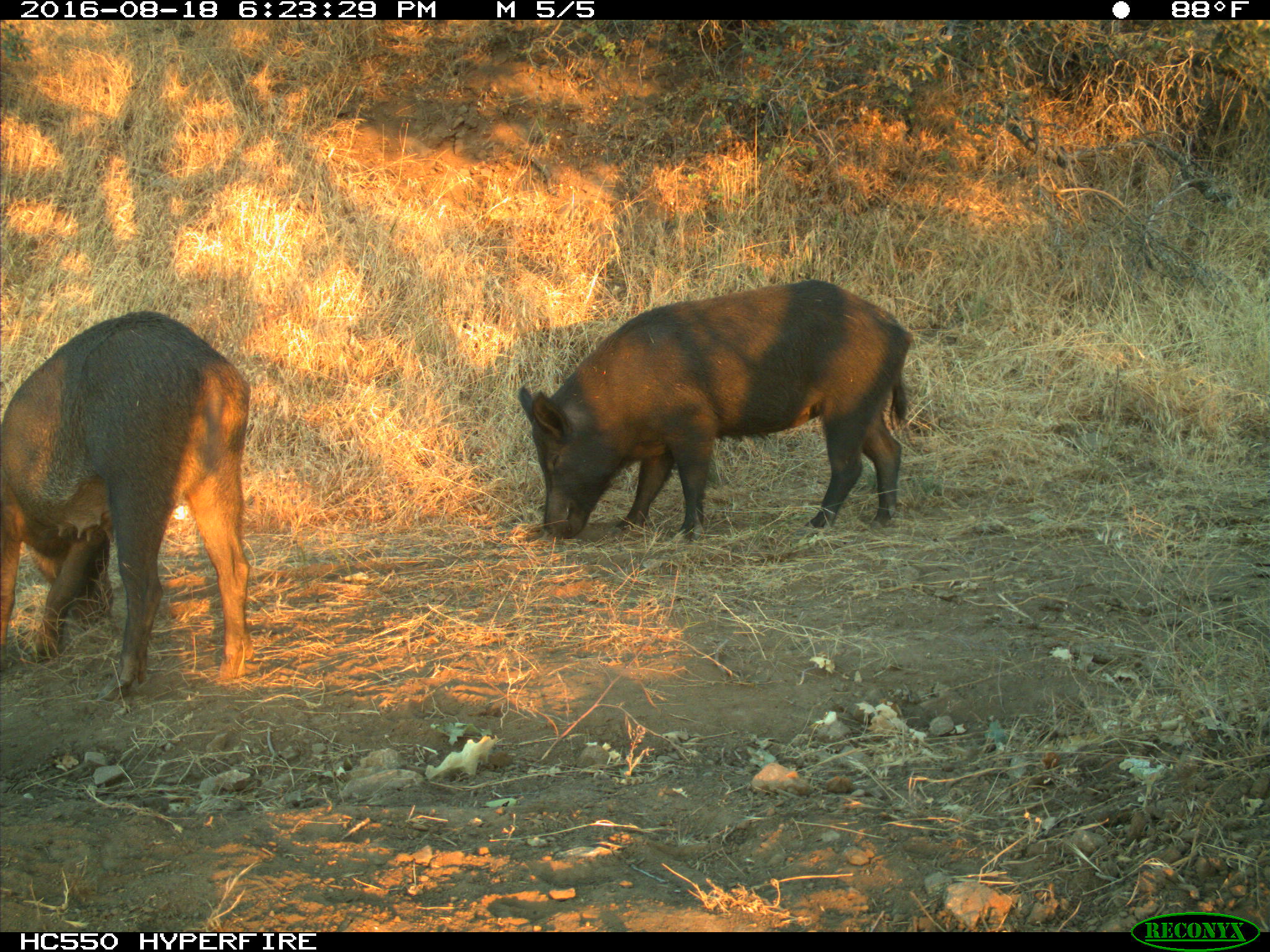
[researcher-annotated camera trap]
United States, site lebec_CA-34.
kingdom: Animalia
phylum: Chordata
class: Mammalia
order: Artiodactyla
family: Suidae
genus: Sus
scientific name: Sus scrofa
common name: wild boar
Sus scrofa (wild boar).